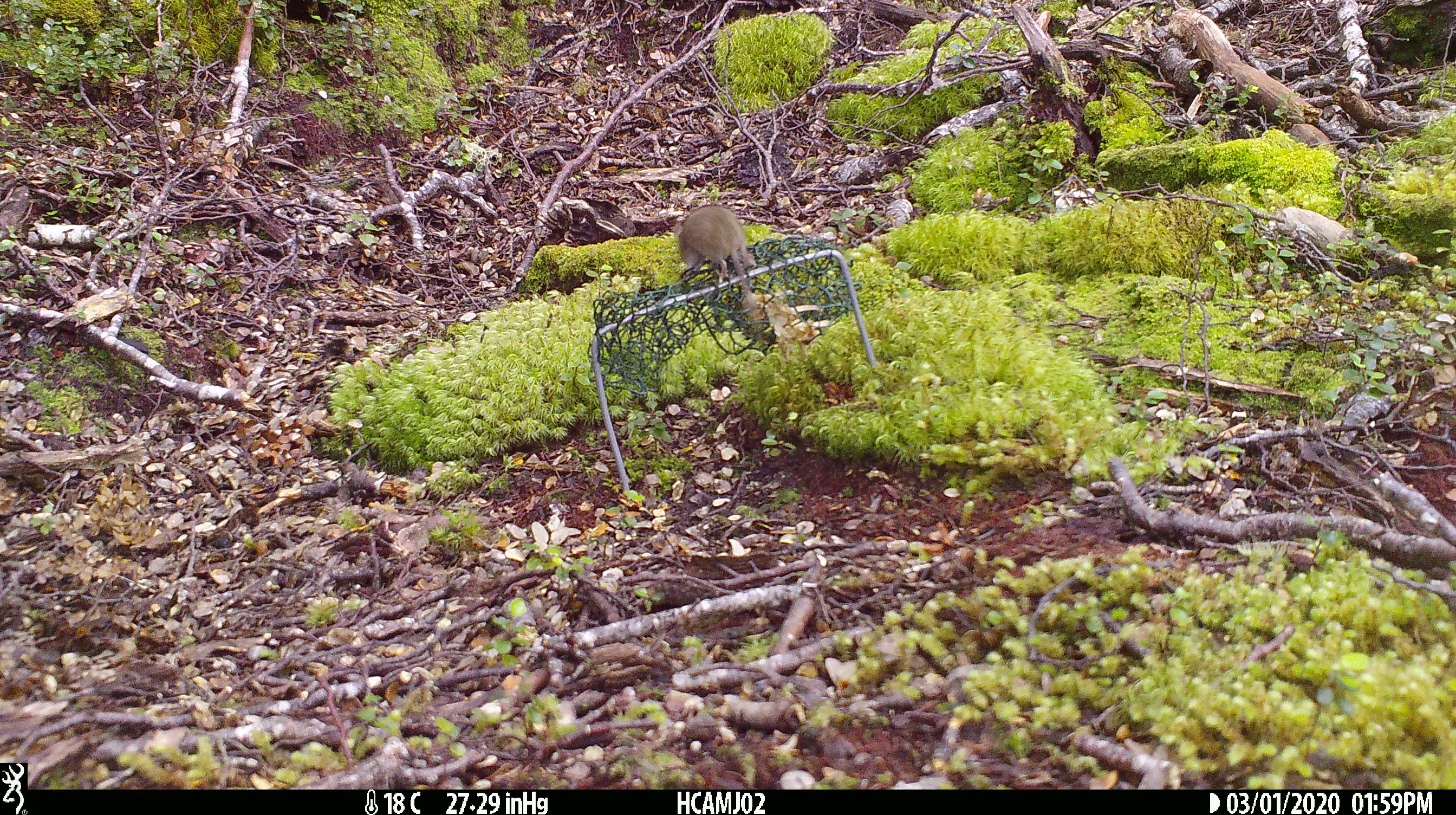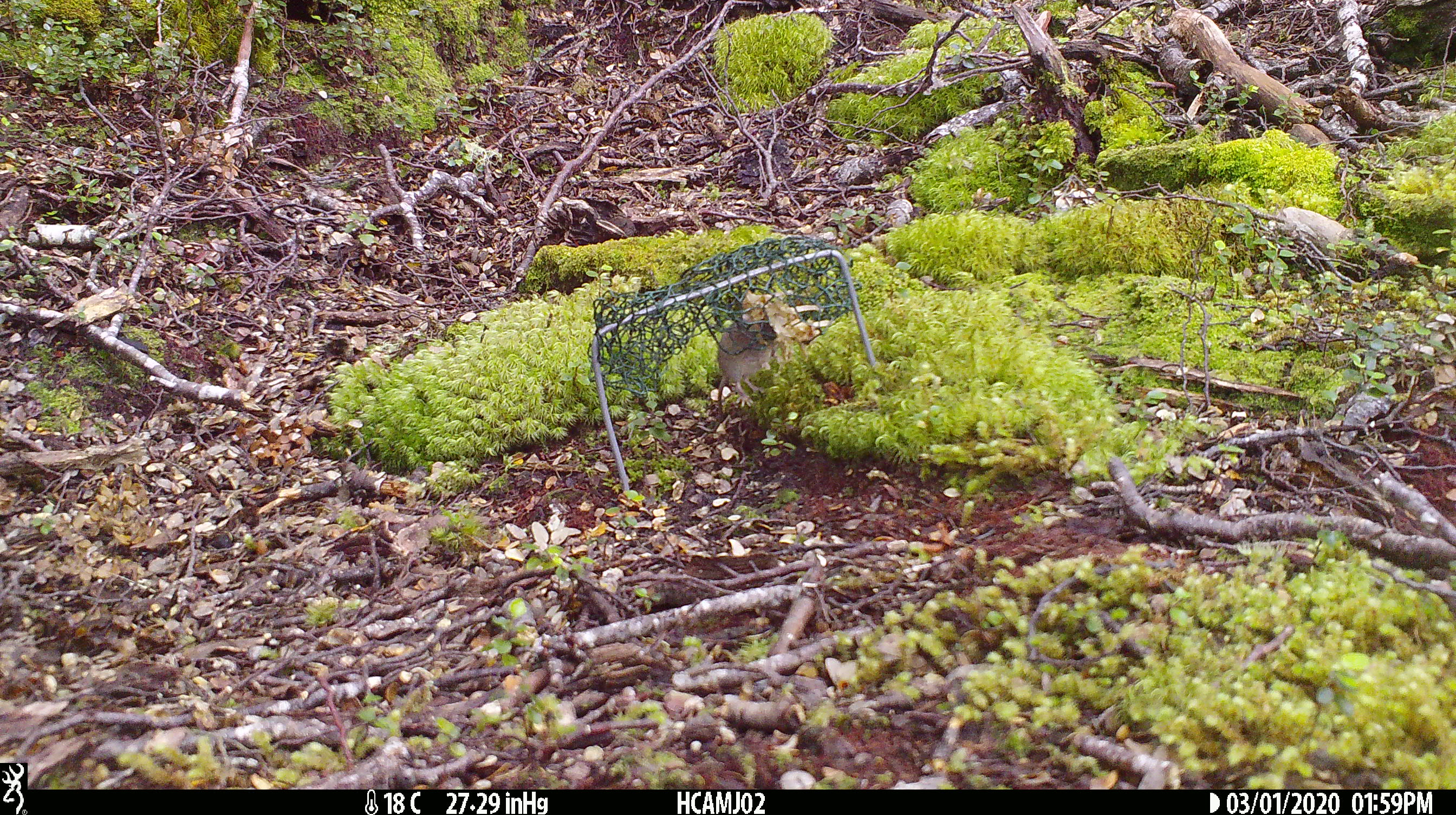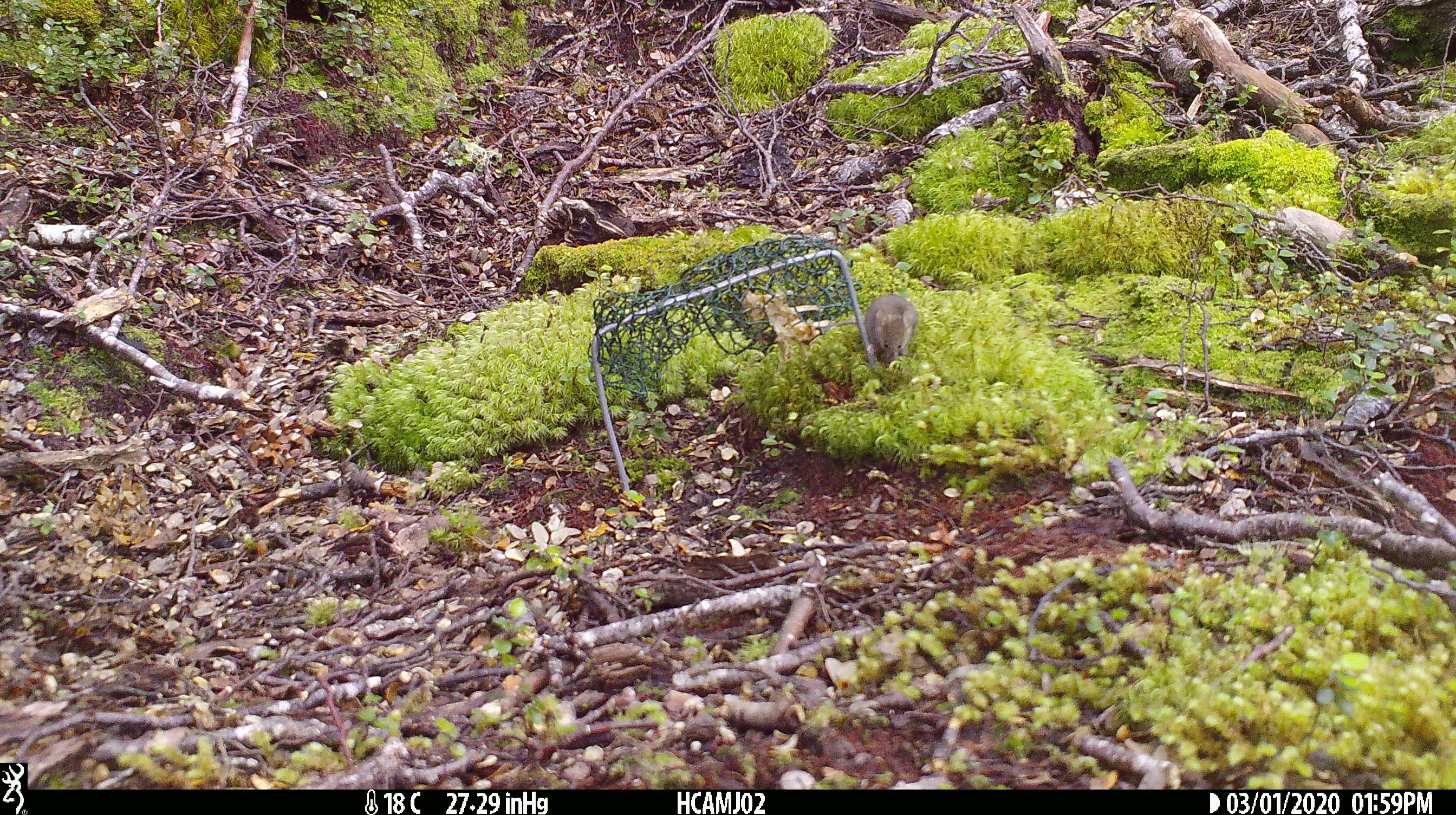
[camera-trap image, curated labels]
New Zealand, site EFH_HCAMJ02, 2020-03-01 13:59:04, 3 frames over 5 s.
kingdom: Animalia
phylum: Chordata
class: Mammalia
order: Rodentia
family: Muridae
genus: Mus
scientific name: Mus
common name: mouse